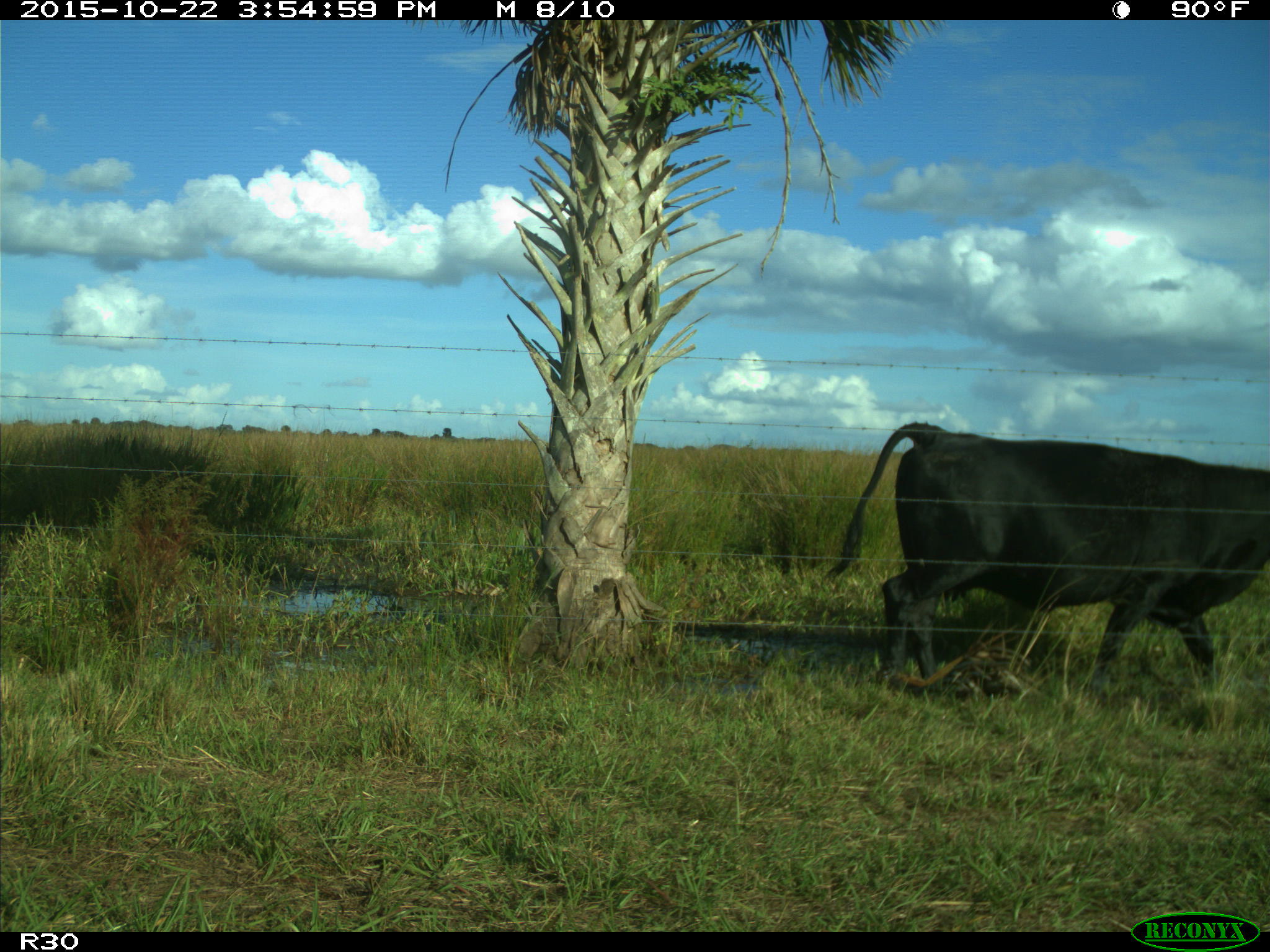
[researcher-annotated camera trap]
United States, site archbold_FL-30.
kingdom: Animalia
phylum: Chordata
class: Mammalia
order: Artiodactyla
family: Bovidae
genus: Bos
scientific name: Bos taurus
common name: domestic cow